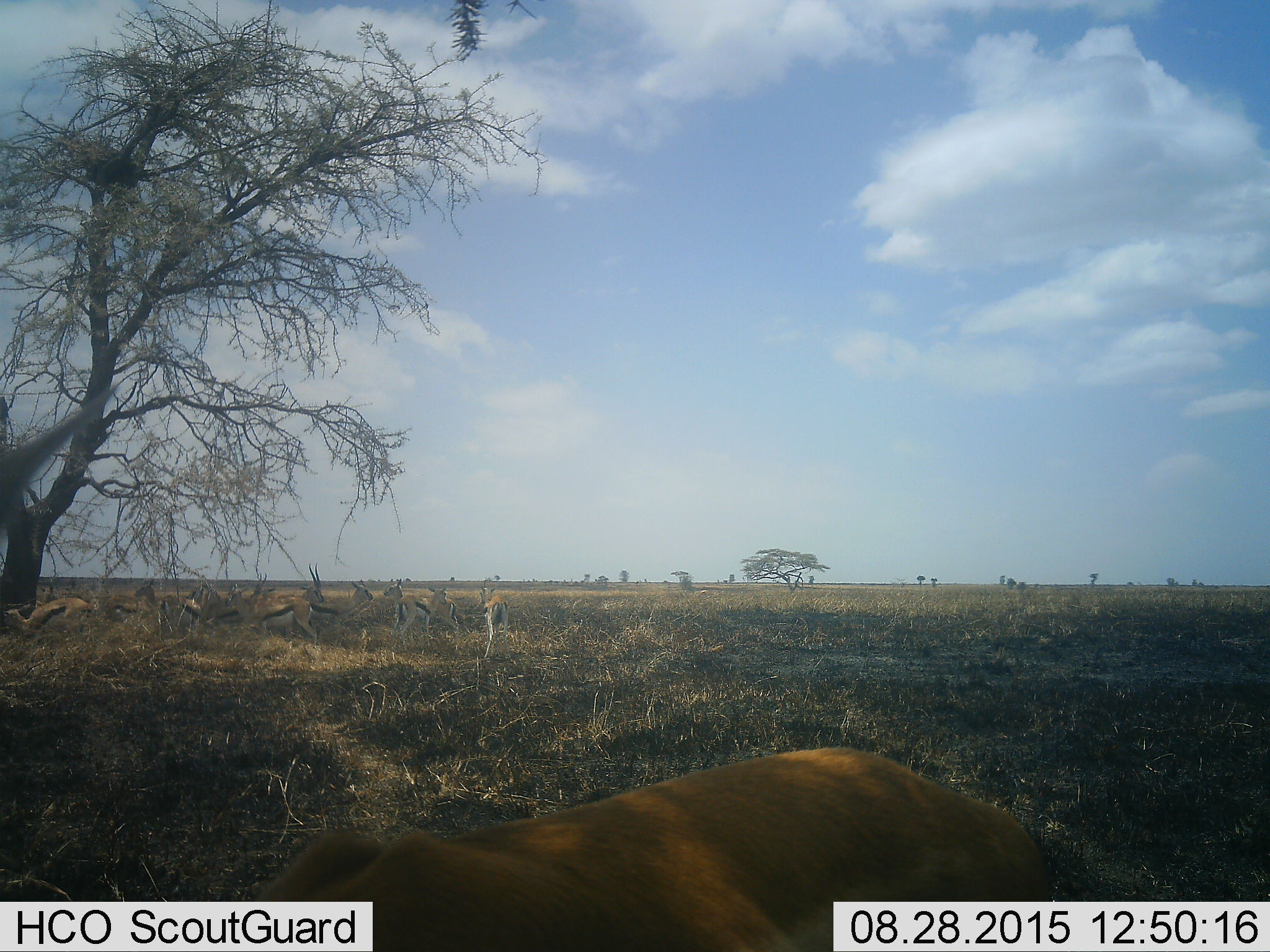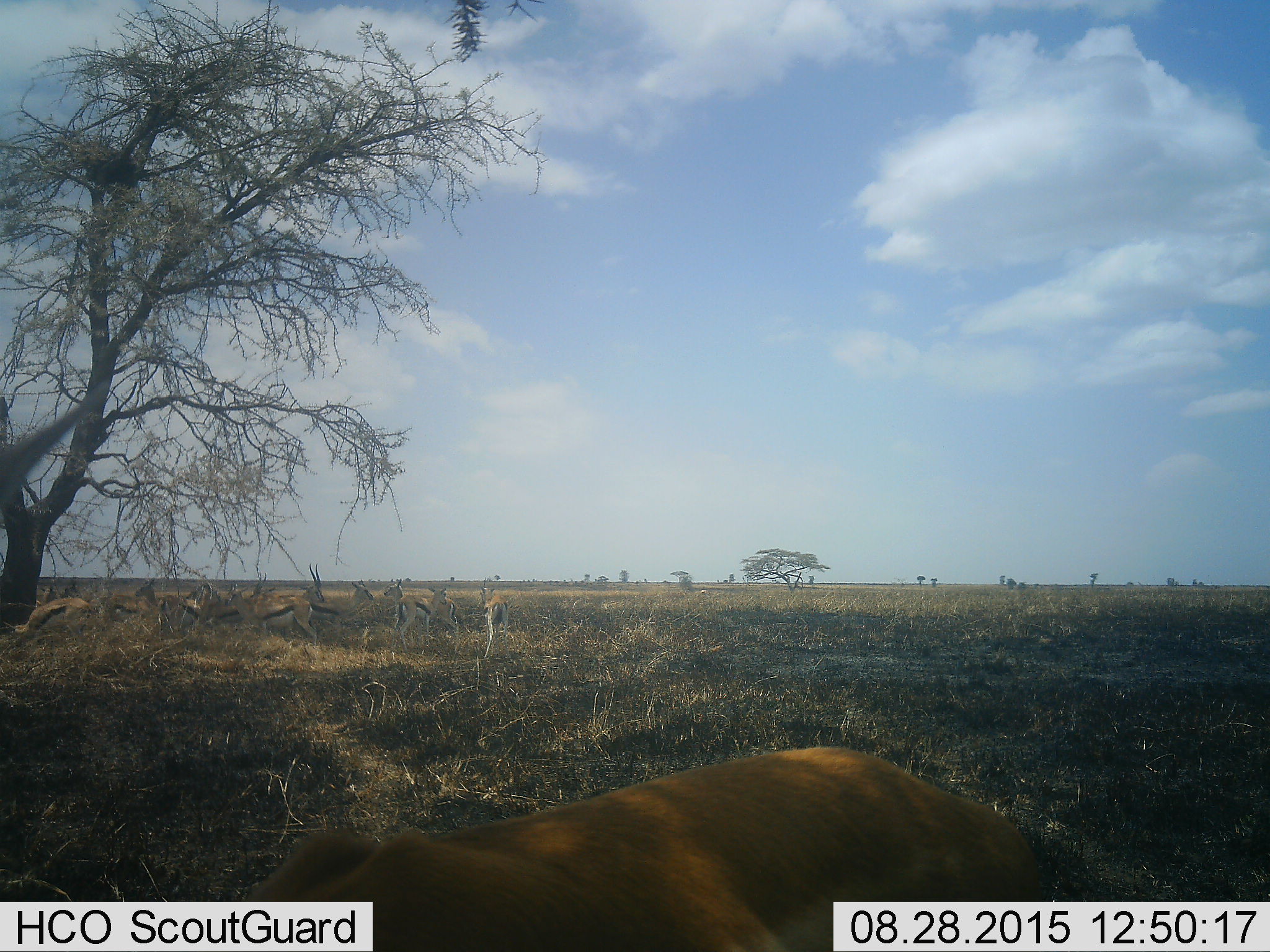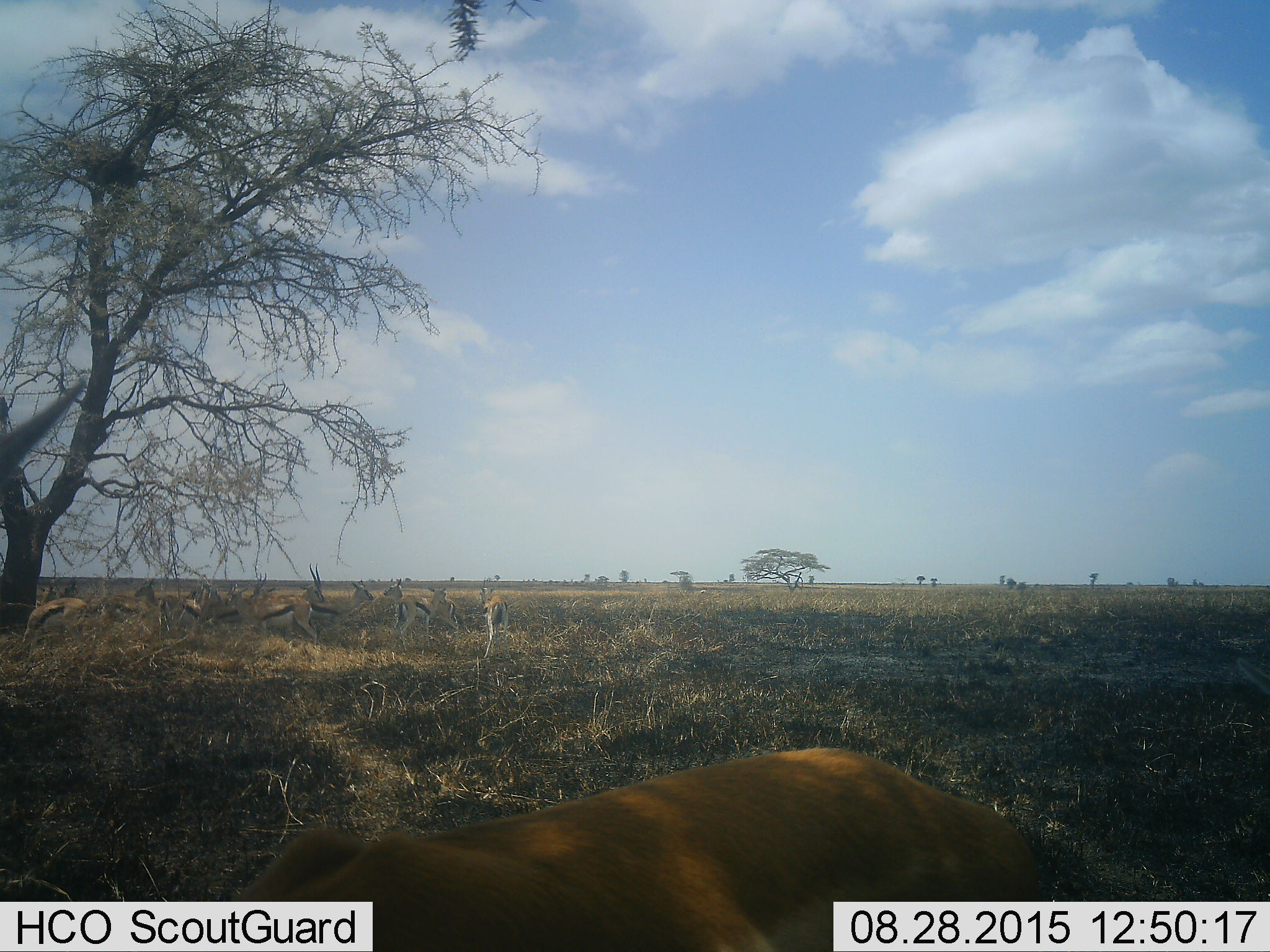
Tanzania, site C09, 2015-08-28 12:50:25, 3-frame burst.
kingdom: Animalia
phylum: Chordata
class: Mammalia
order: Artiodactyla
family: Bovidae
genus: Eudorcas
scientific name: Eudorcas thomsonii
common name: thomson's gazelle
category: gazellethomsons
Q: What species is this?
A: Gazellethomsons (thomson's gazelle) (Eudorcas thomsonii).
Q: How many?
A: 11-50.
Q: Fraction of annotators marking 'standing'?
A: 85%.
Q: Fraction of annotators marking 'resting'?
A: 31%.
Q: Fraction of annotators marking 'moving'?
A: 46%.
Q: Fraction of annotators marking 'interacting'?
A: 23%.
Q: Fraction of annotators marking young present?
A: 15%.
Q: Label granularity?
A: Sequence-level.